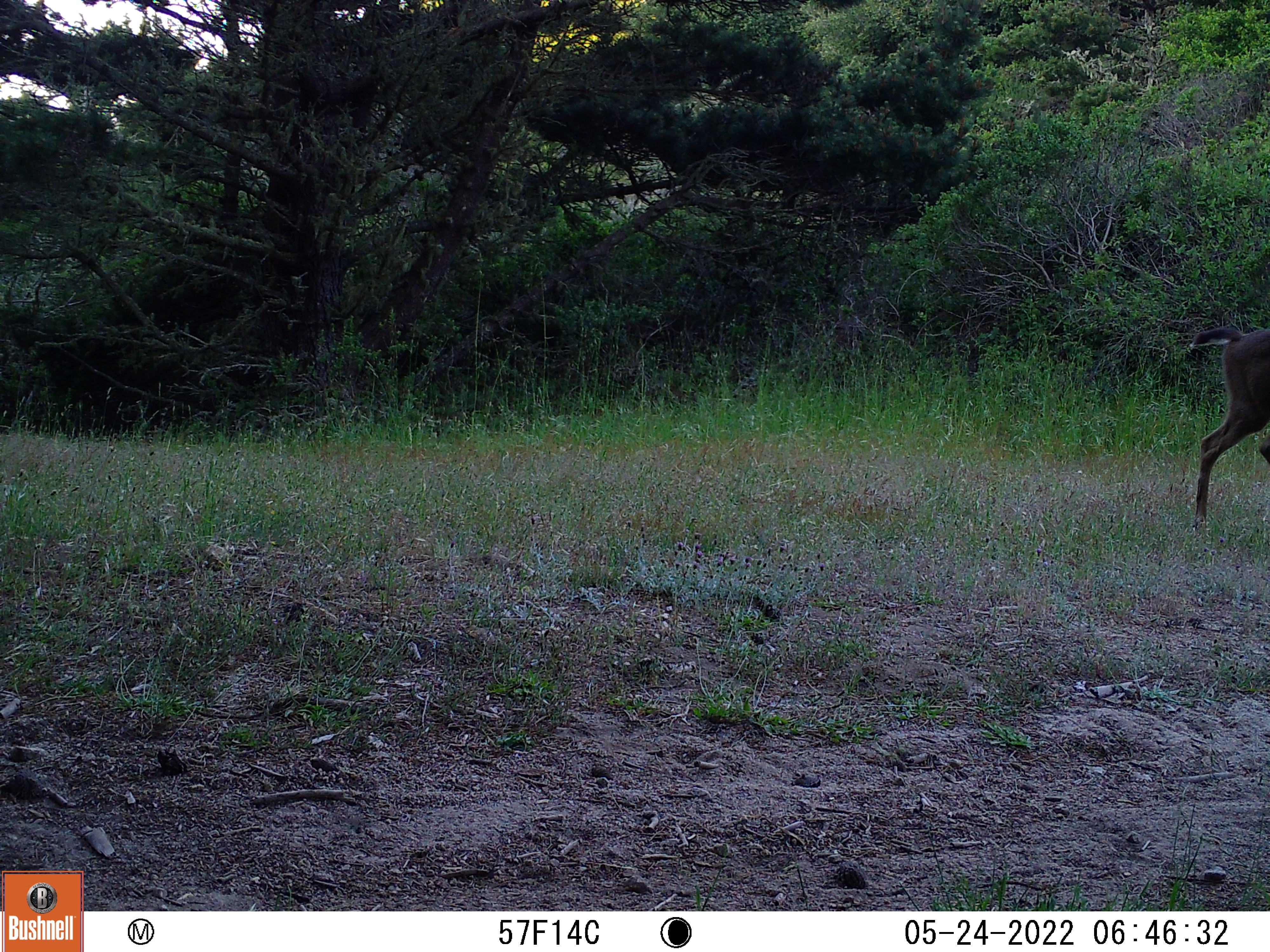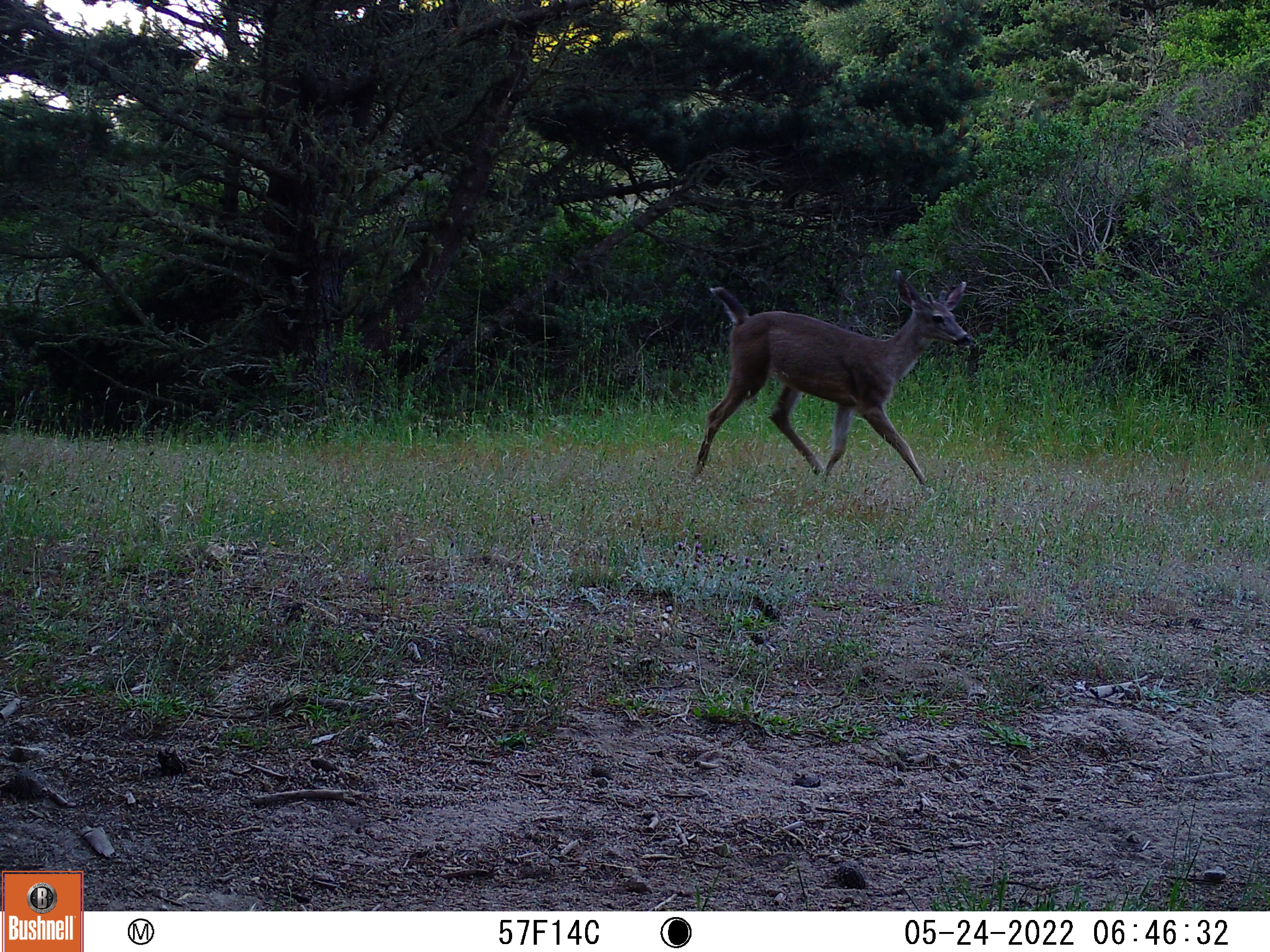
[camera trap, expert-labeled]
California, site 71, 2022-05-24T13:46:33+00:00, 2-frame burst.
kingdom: Animalia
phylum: Chordata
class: Mammalia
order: Artiodactyla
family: Cervidae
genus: Odocoileus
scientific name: Odocoileus hemionus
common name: mule deer